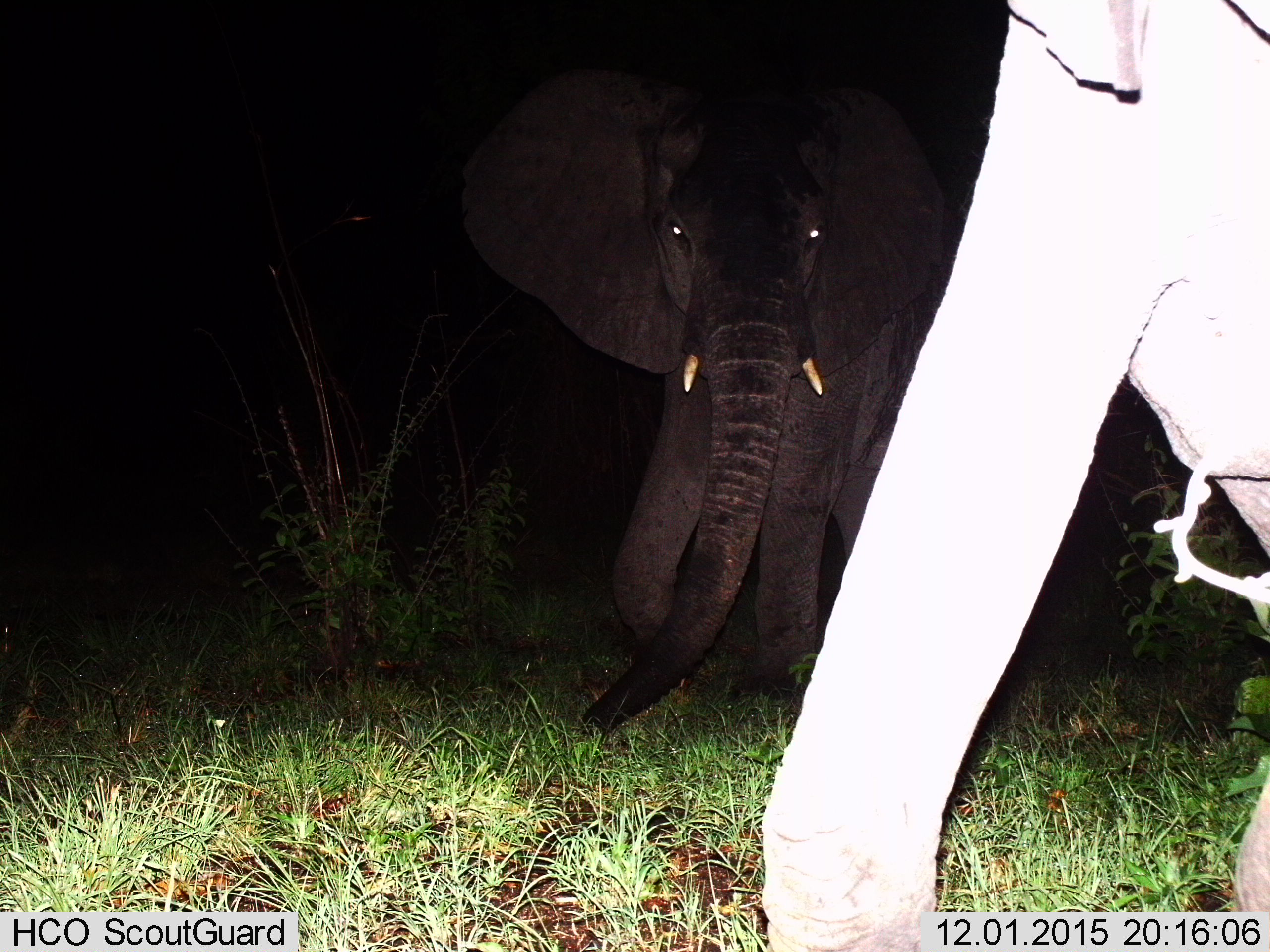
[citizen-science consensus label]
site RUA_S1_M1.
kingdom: Animalia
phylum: Chordata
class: Mammalia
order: Proboscidea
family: Elephantidae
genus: Loxodonta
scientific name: Loxodonta africana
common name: african bush elephant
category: elephant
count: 2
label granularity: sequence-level